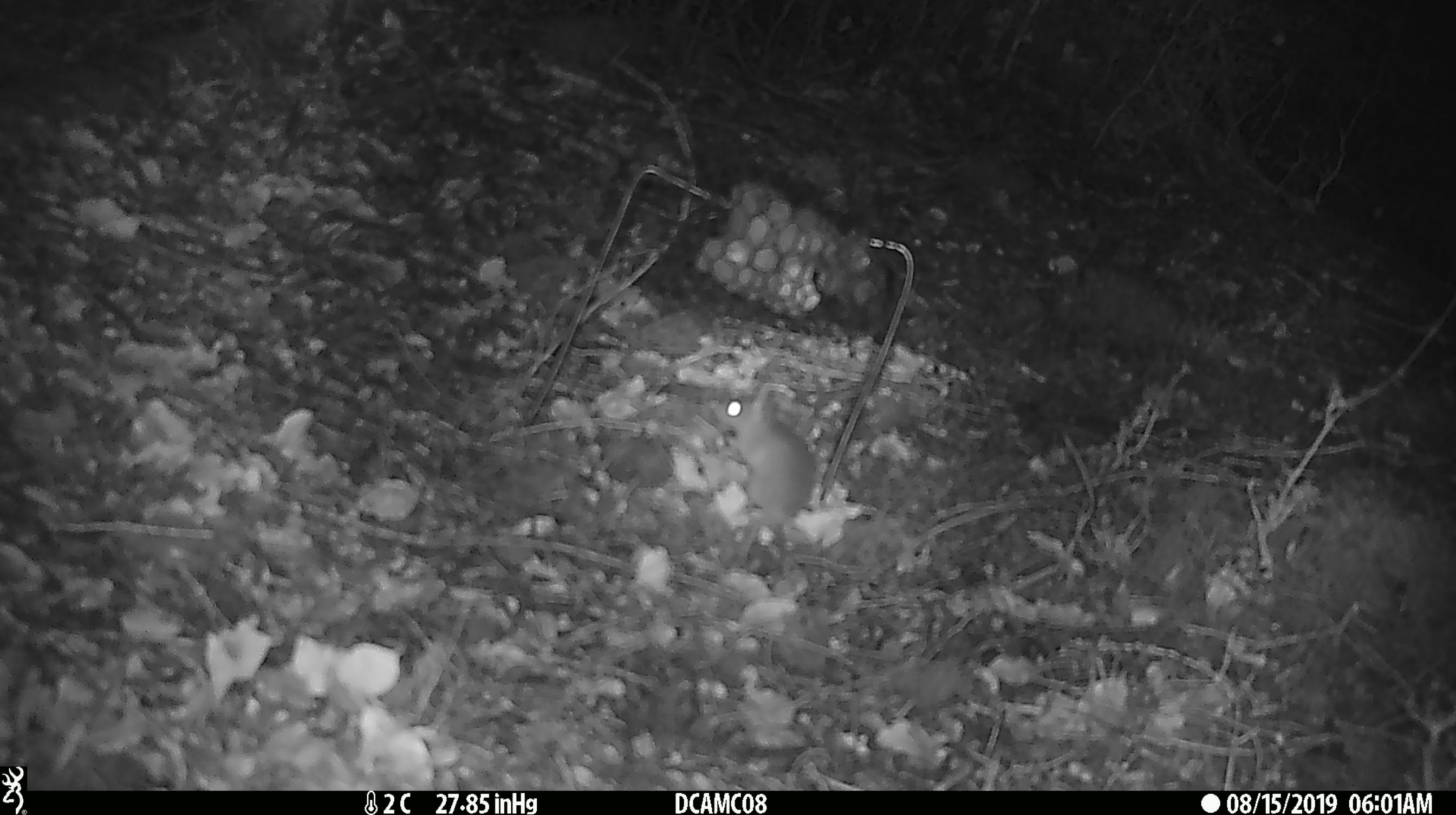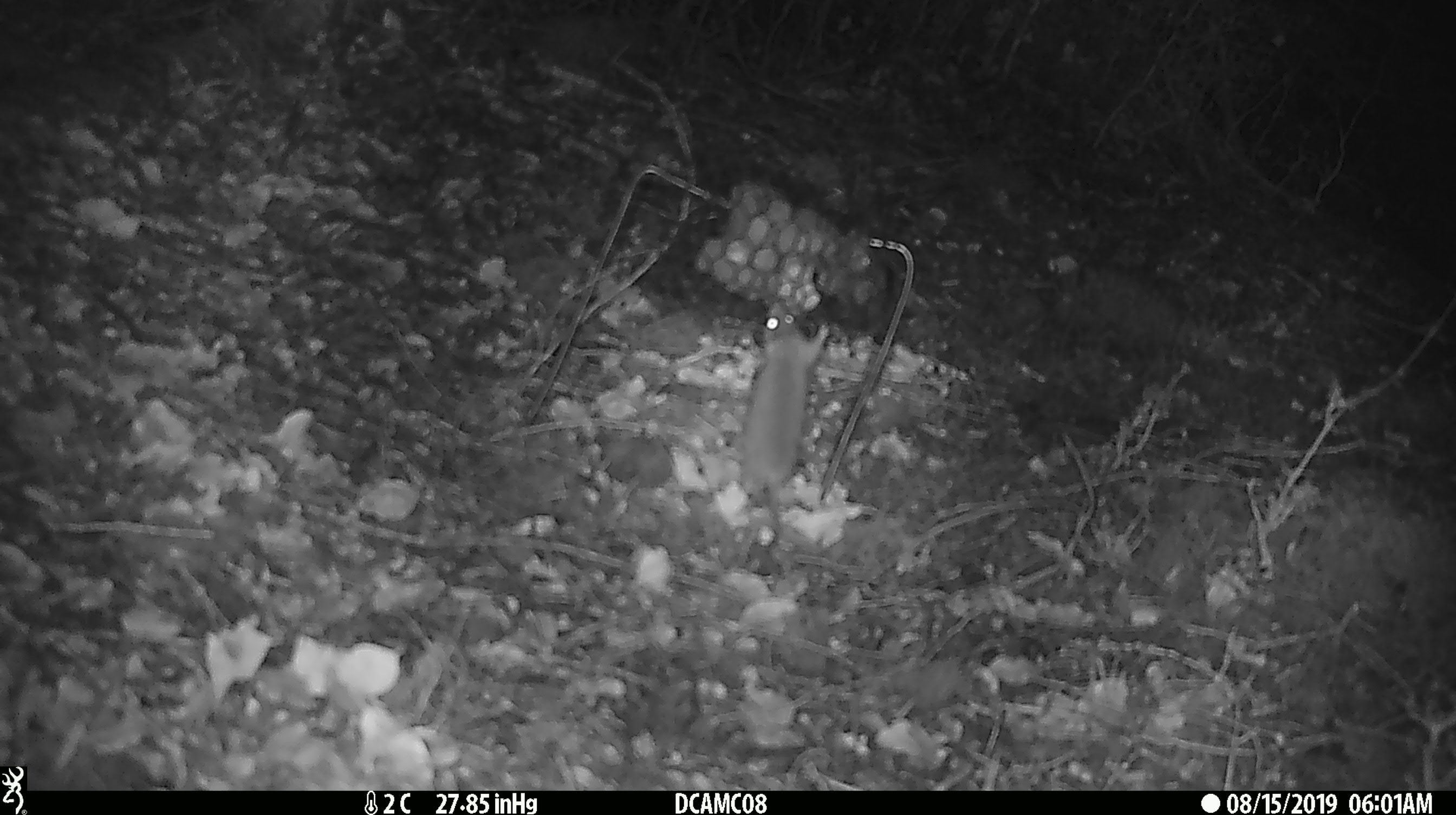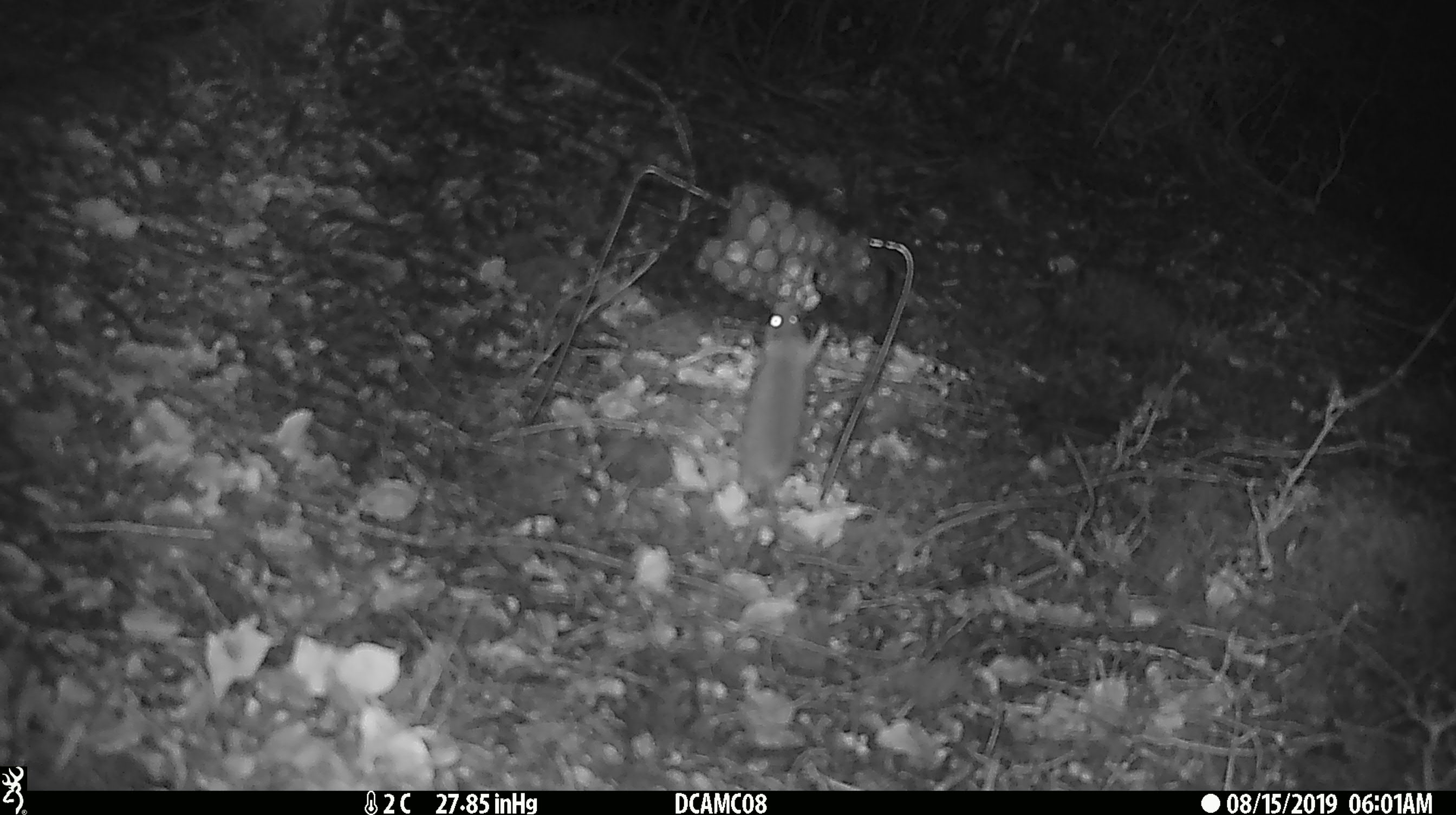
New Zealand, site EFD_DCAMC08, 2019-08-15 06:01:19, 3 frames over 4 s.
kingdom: Animalia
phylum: Chordata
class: Mammalia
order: Rodentia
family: Muridae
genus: Mus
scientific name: Mus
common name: mouse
Mouse (Mus).